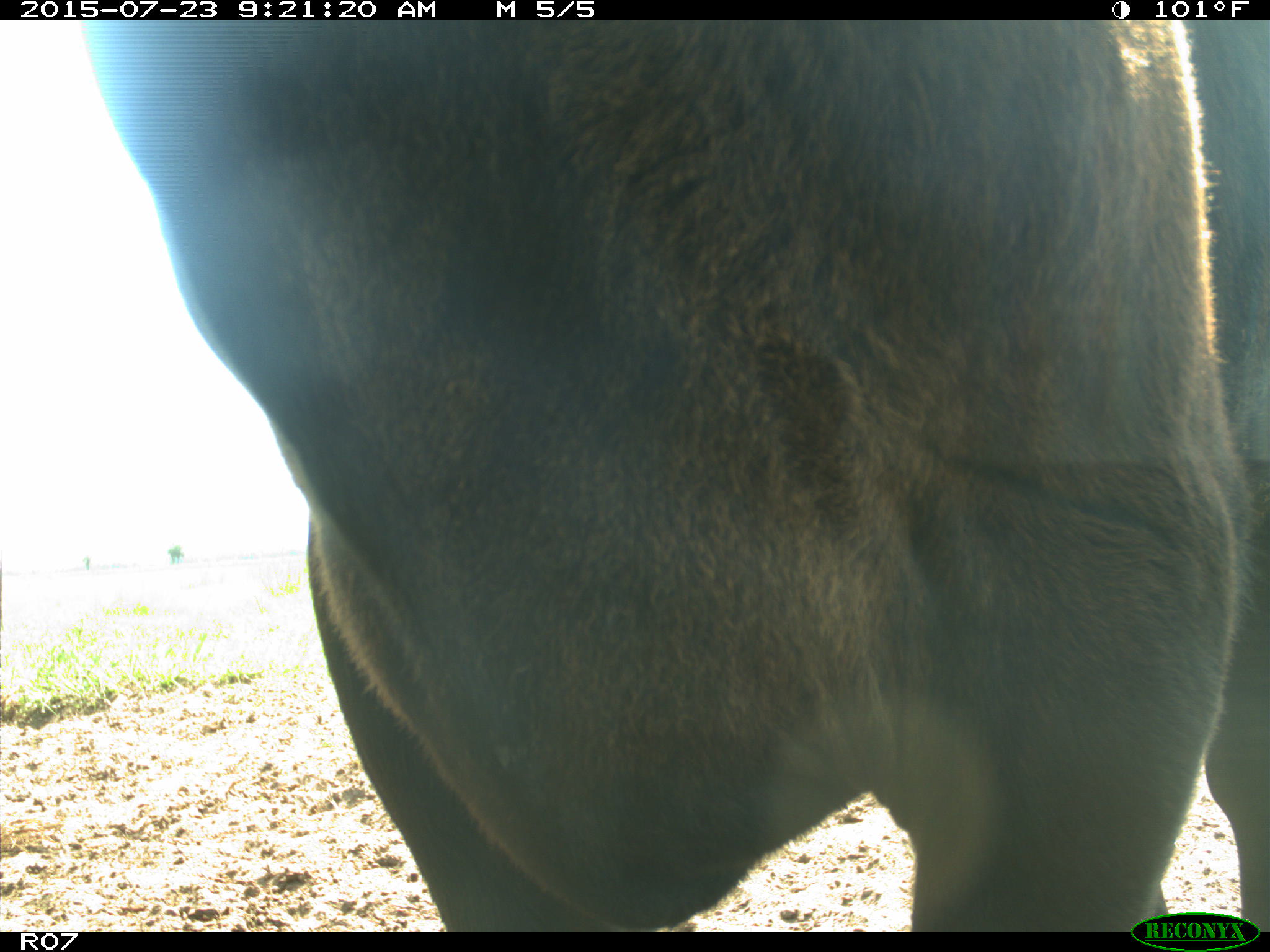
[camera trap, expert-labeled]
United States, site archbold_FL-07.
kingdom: Animalia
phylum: Chordata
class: Mammalia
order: Artiodactyla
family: Bovidae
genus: Bos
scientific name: Bos taurus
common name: domestic cow